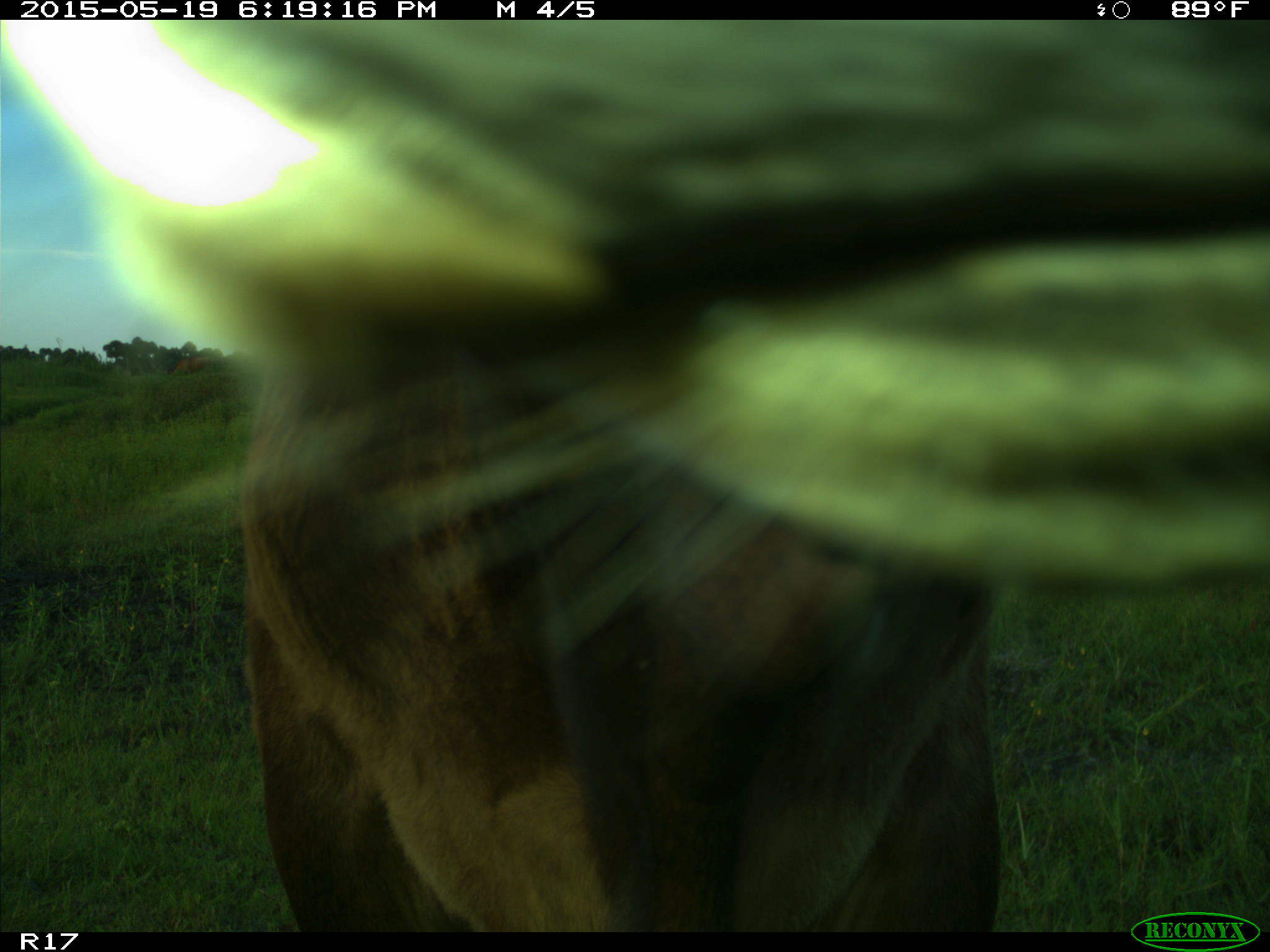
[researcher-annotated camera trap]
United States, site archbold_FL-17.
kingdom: Animalia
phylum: Chordata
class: Mammalia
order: Artiodactyla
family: Bovidae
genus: Bos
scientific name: Bos taurus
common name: domestic cow